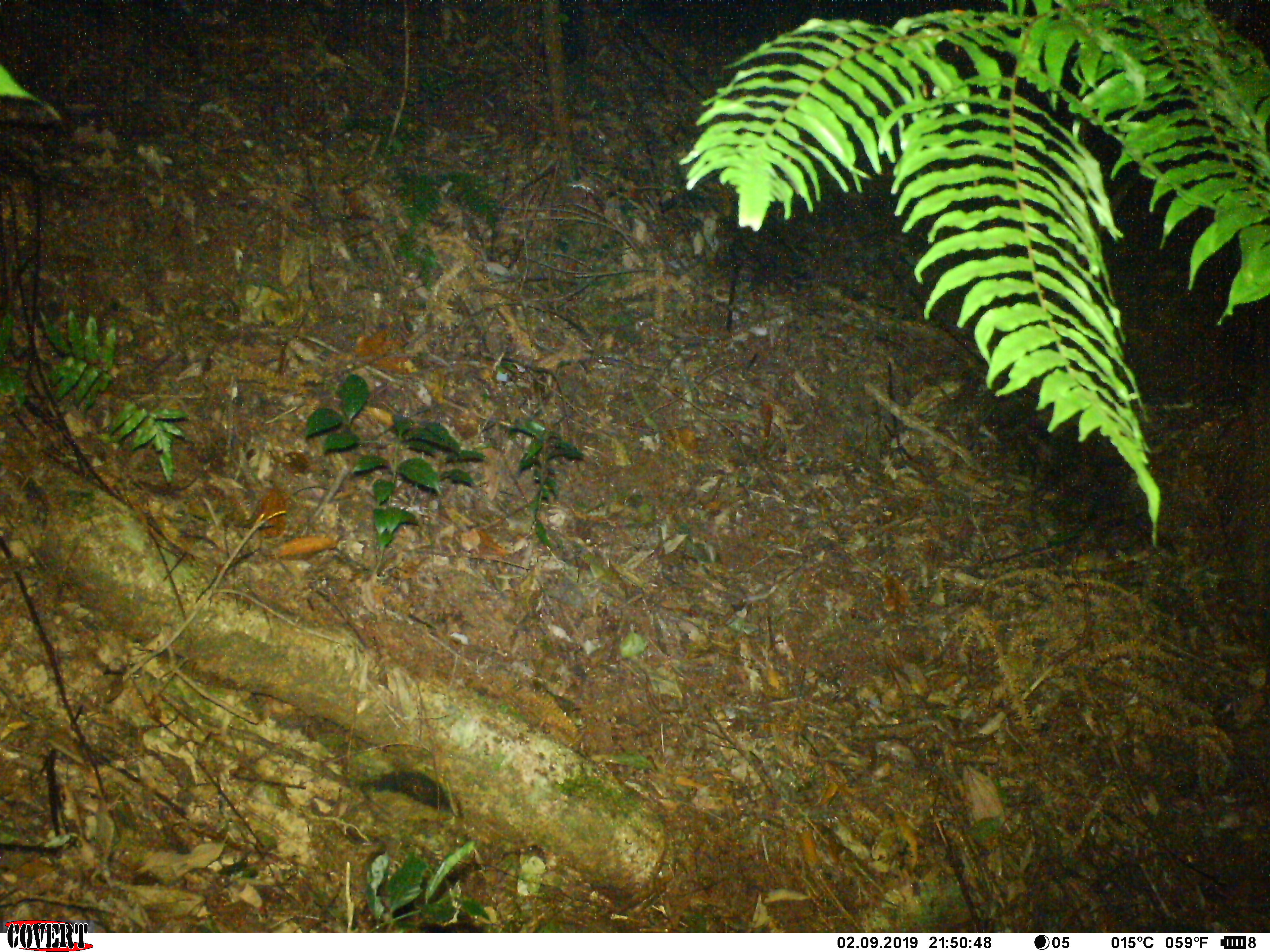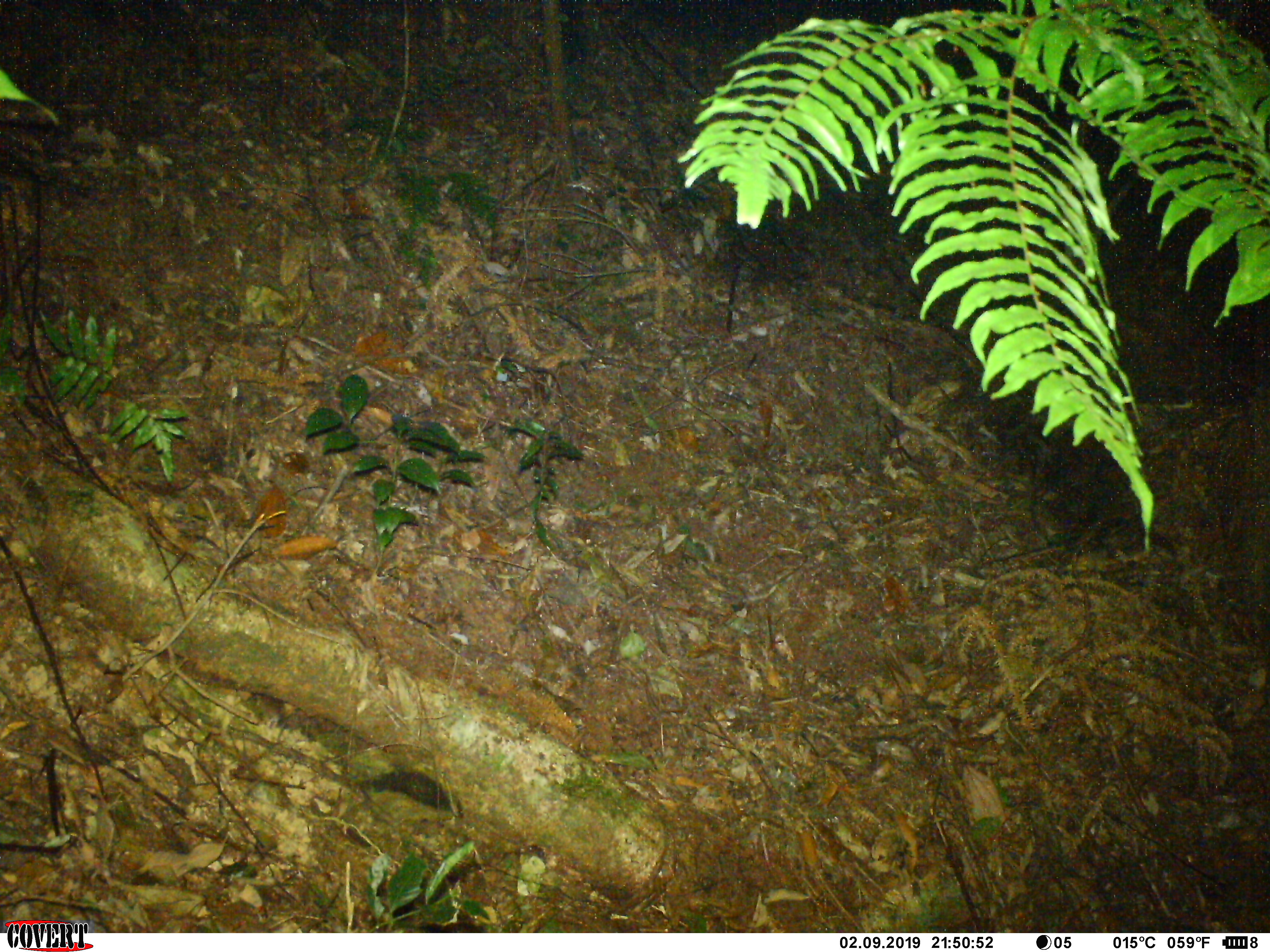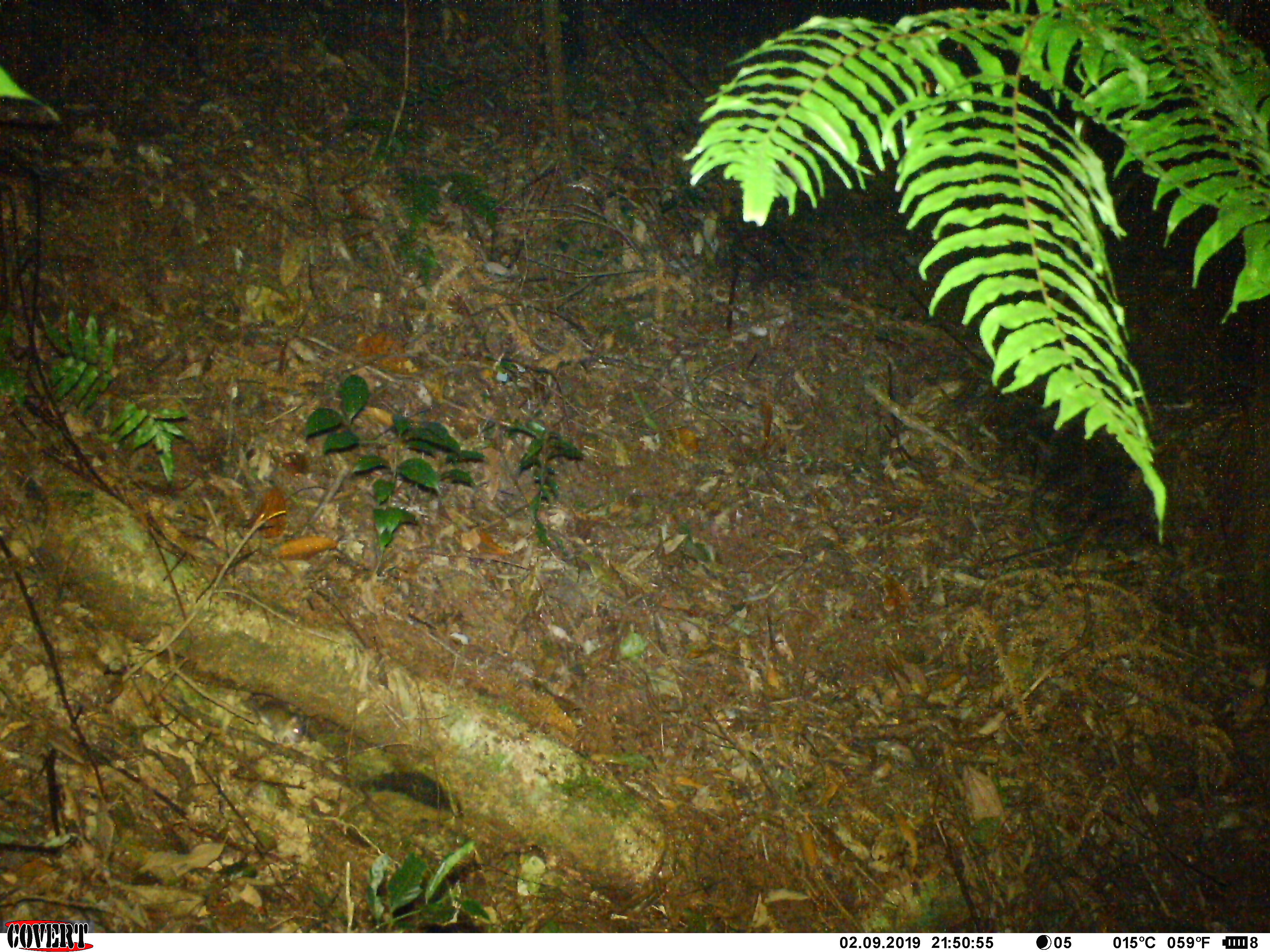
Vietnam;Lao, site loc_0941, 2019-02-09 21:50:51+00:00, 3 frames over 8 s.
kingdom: Animalia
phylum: Chordata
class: Mammalia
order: Rodentia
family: Muridae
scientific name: Muridae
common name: old-world mice and rats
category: unidentified murid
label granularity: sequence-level